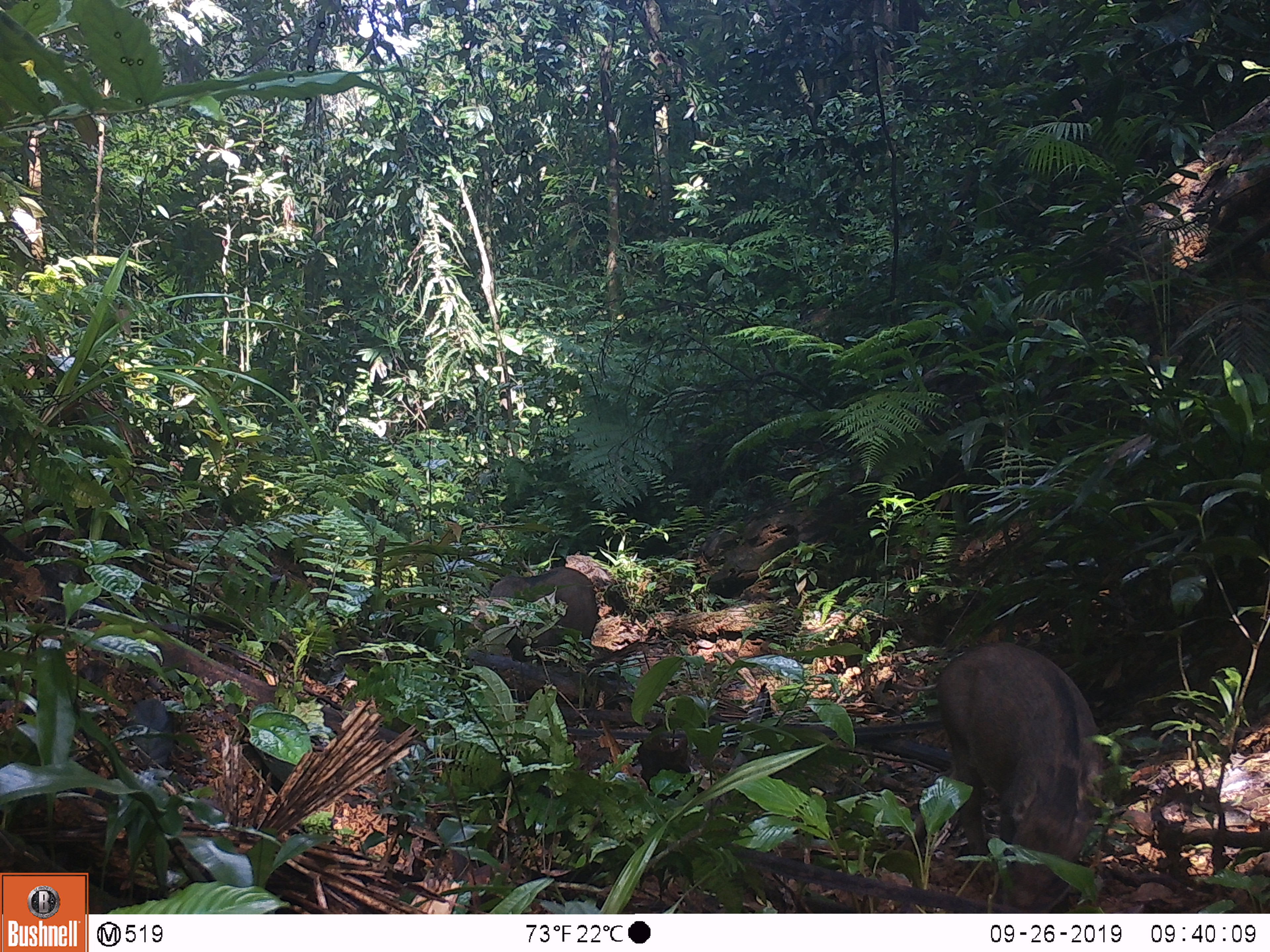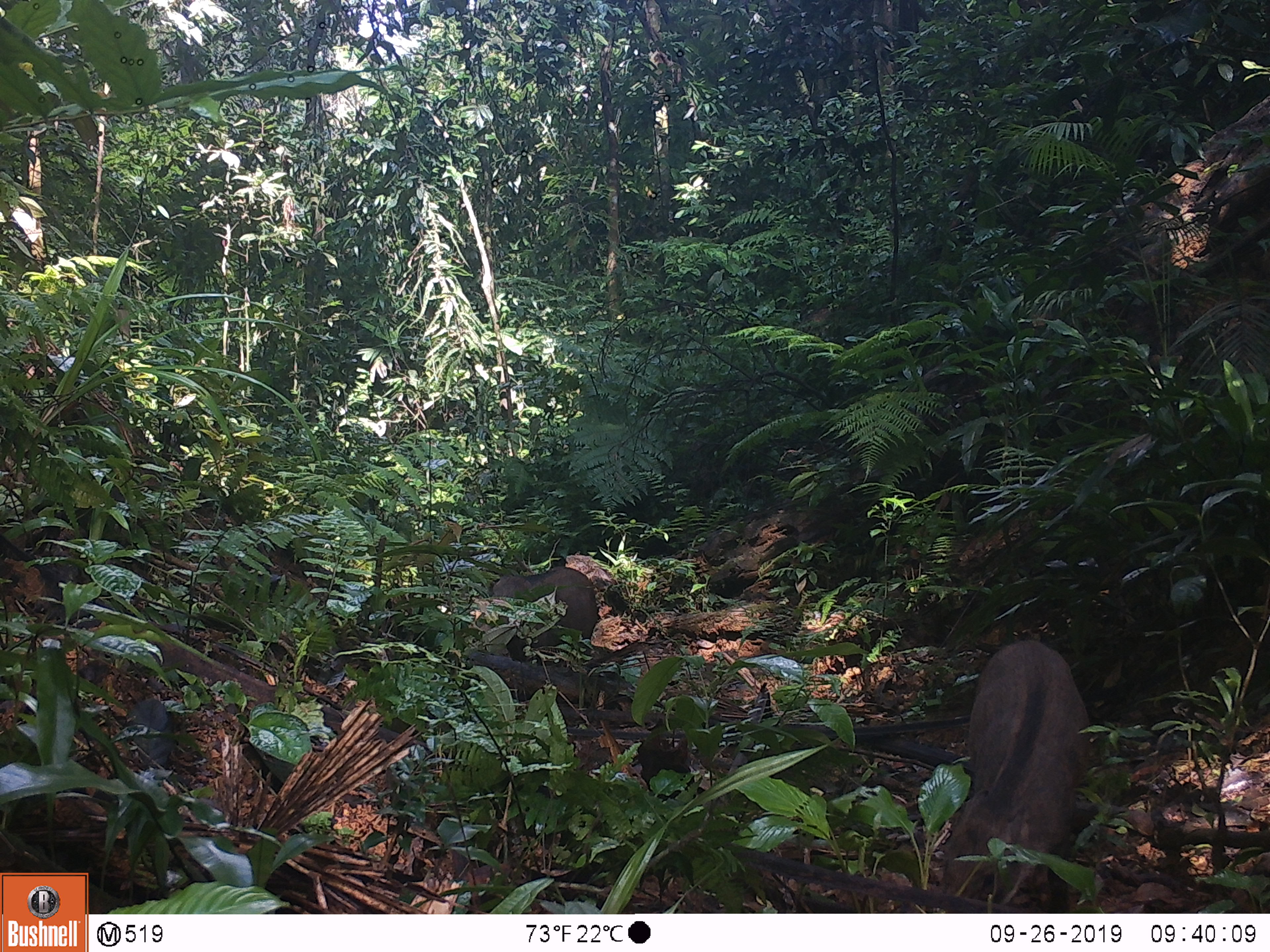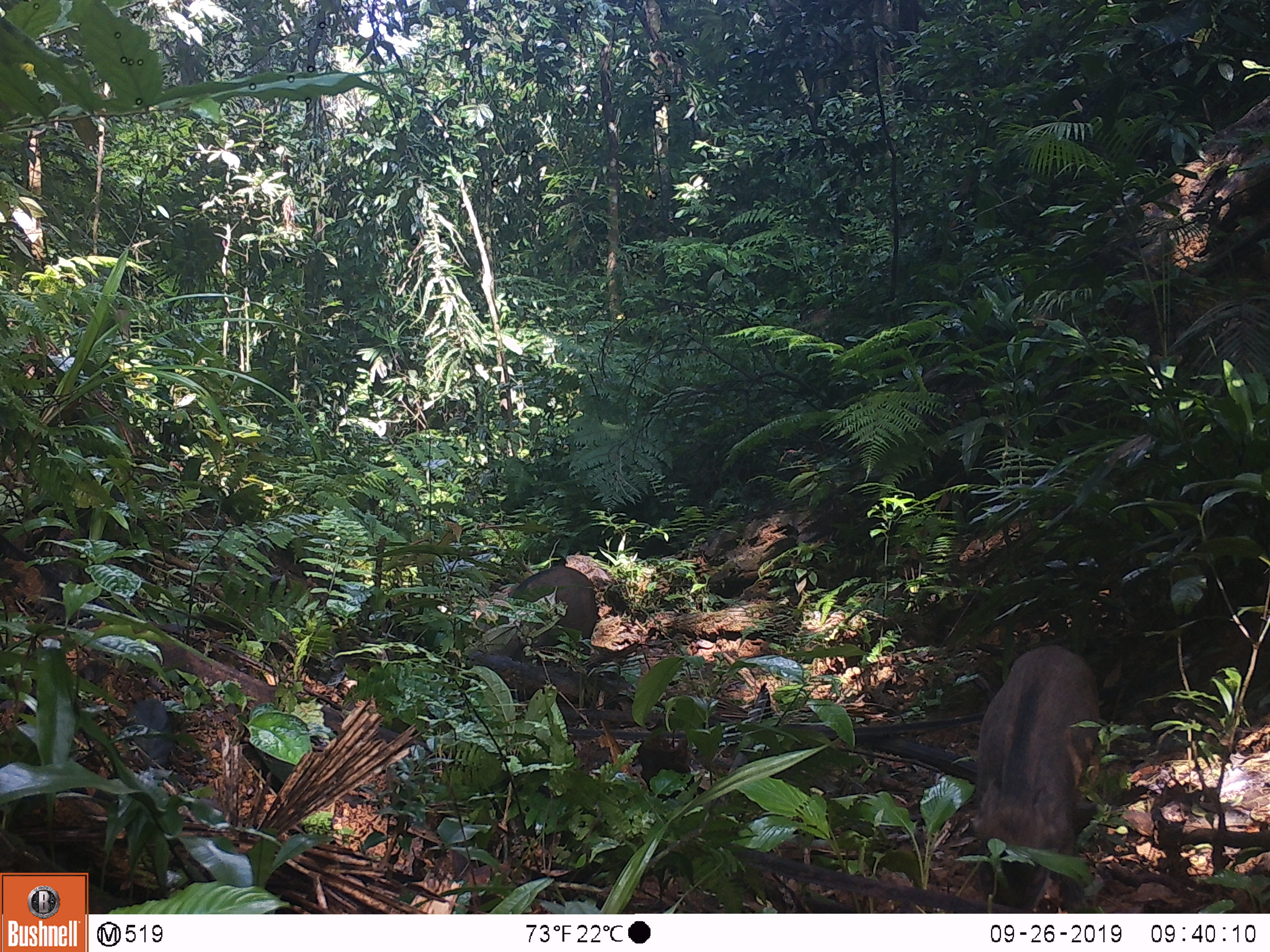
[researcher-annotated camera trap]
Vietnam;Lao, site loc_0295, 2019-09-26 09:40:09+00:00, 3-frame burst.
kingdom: Animalia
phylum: Chordata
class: Mammalia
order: Artiodactyla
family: Suidae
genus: Sus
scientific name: Sus scrofa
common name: eurasian wild pig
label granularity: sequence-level